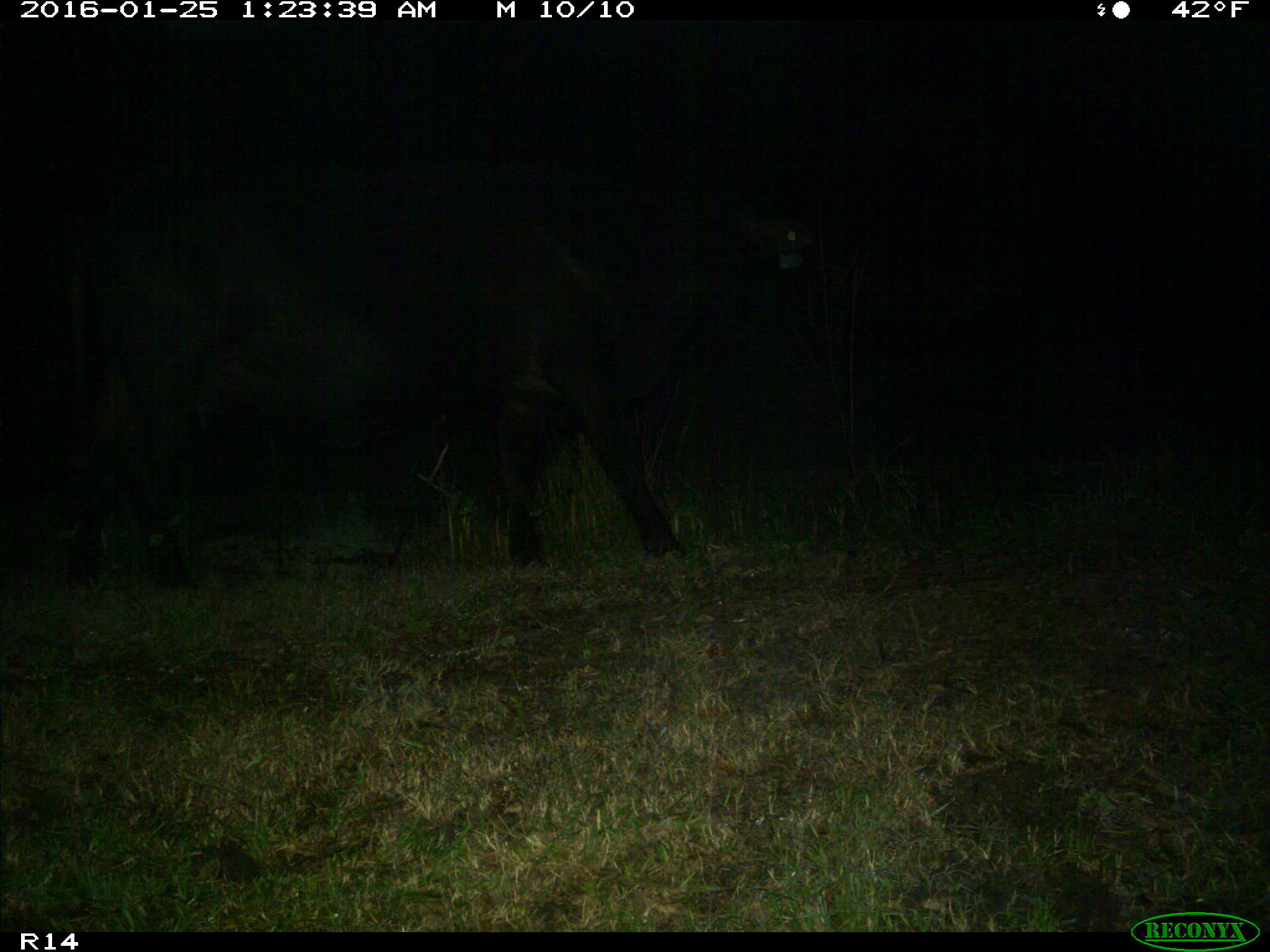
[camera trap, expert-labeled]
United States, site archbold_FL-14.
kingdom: Animalia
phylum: Chordata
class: Mammalia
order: Artiodactyla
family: Bovidae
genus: Bos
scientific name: Bos taurus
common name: domestic cow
Bos taurus (domestic cow).